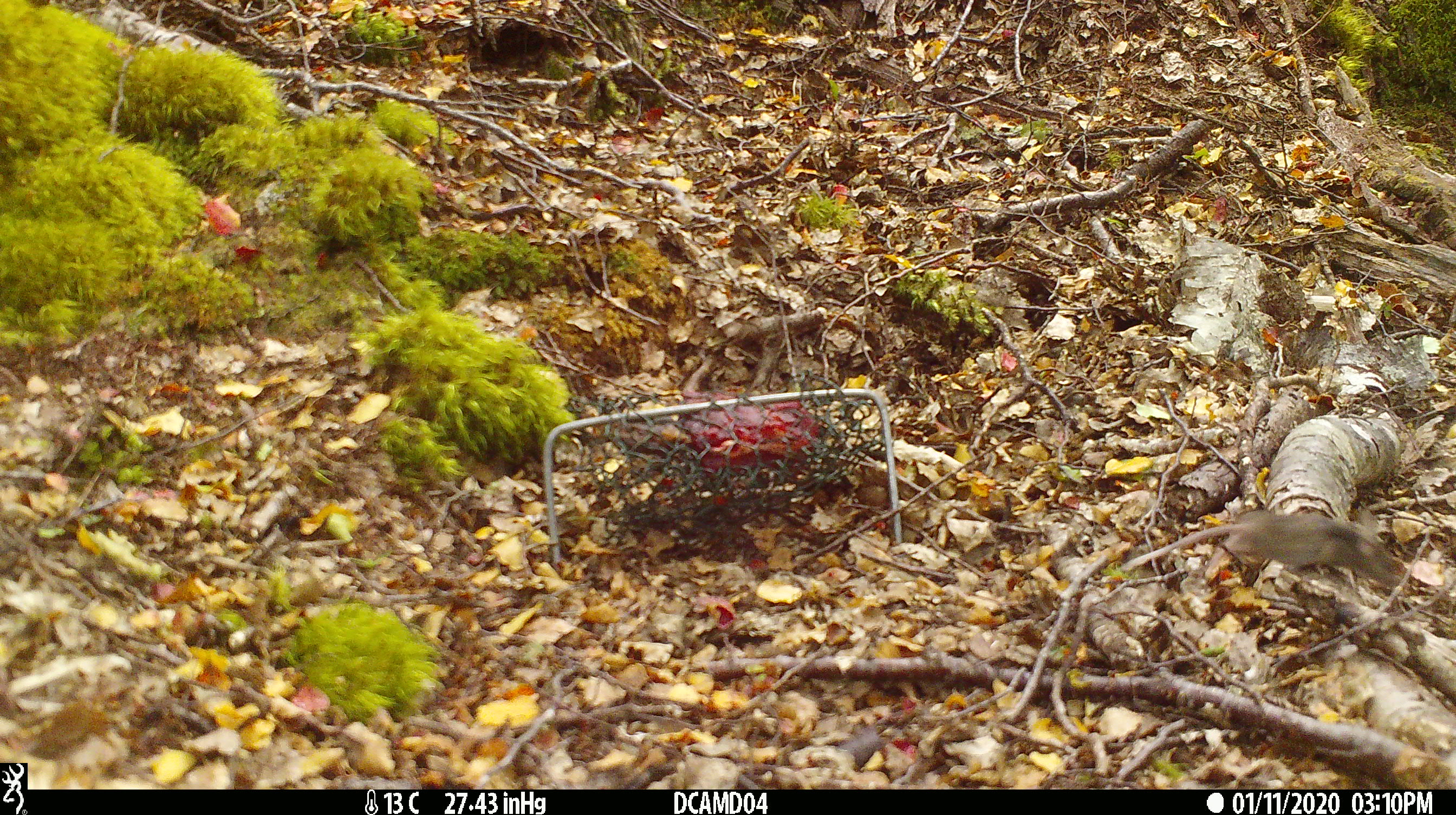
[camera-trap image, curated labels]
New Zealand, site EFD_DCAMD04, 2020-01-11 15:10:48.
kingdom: Animalia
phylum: Chordata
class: Mammalia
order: Rodentia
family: Muridae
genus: Mus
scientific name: Mus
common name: mouse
Mouse (Mus).